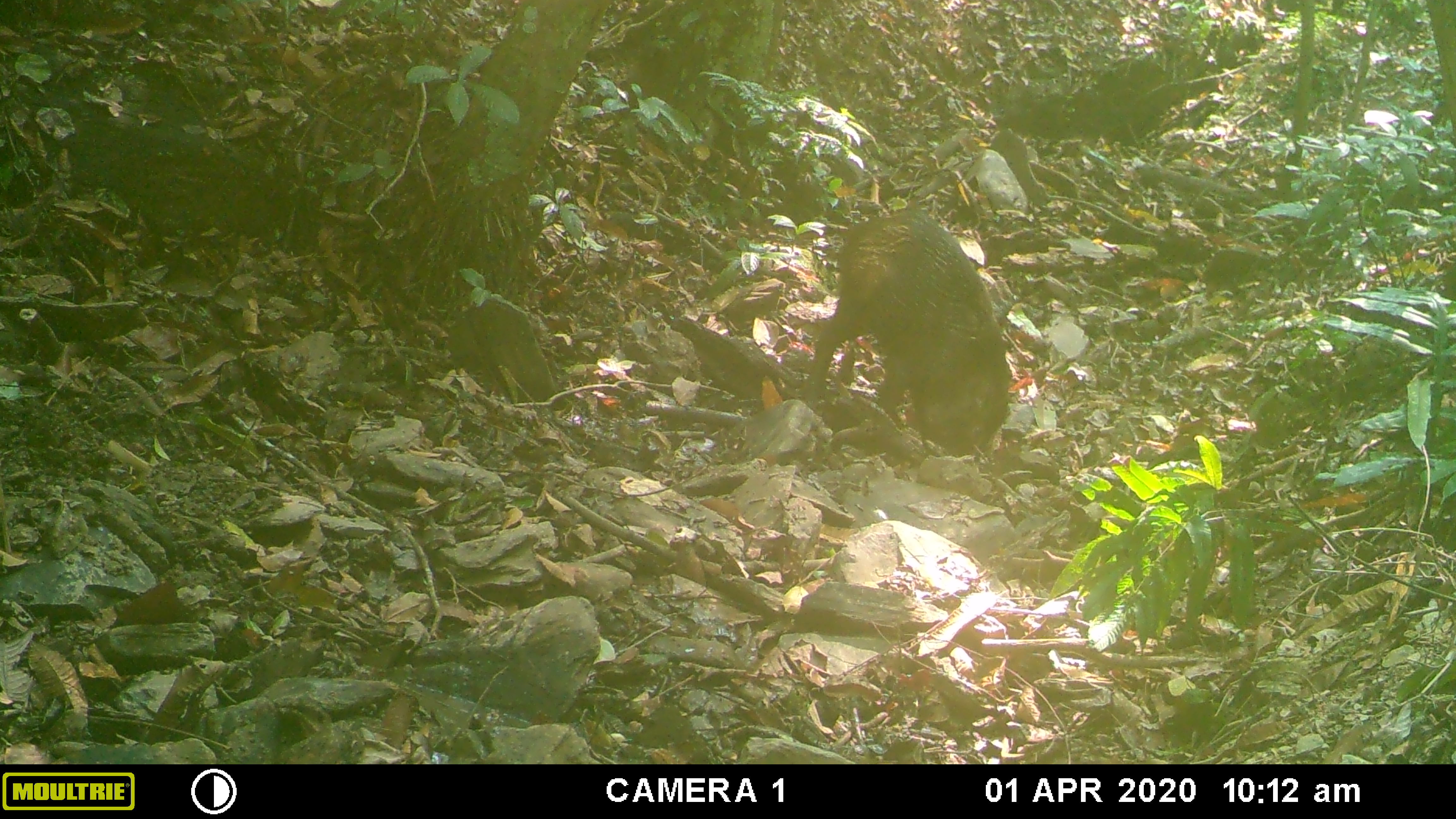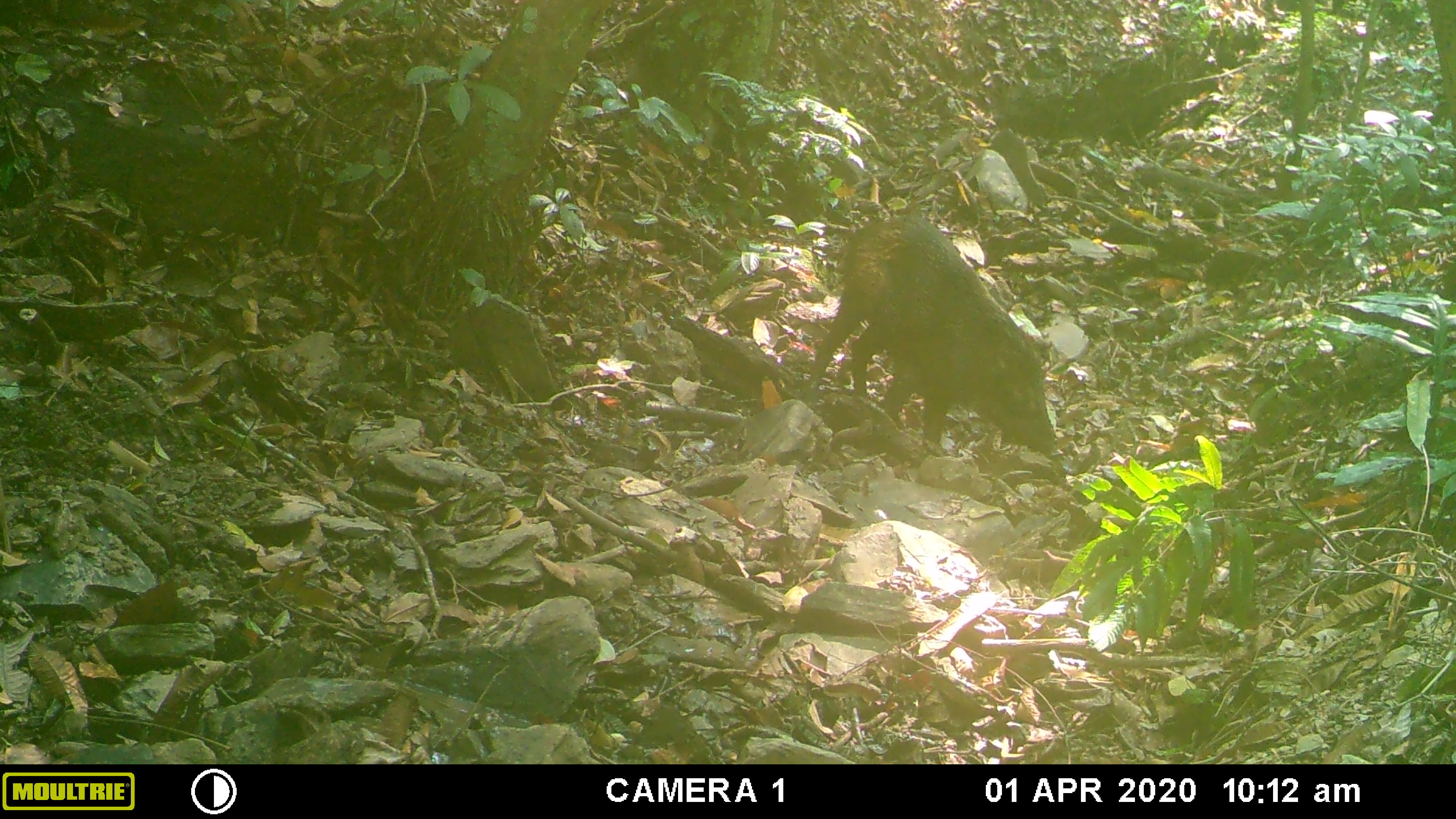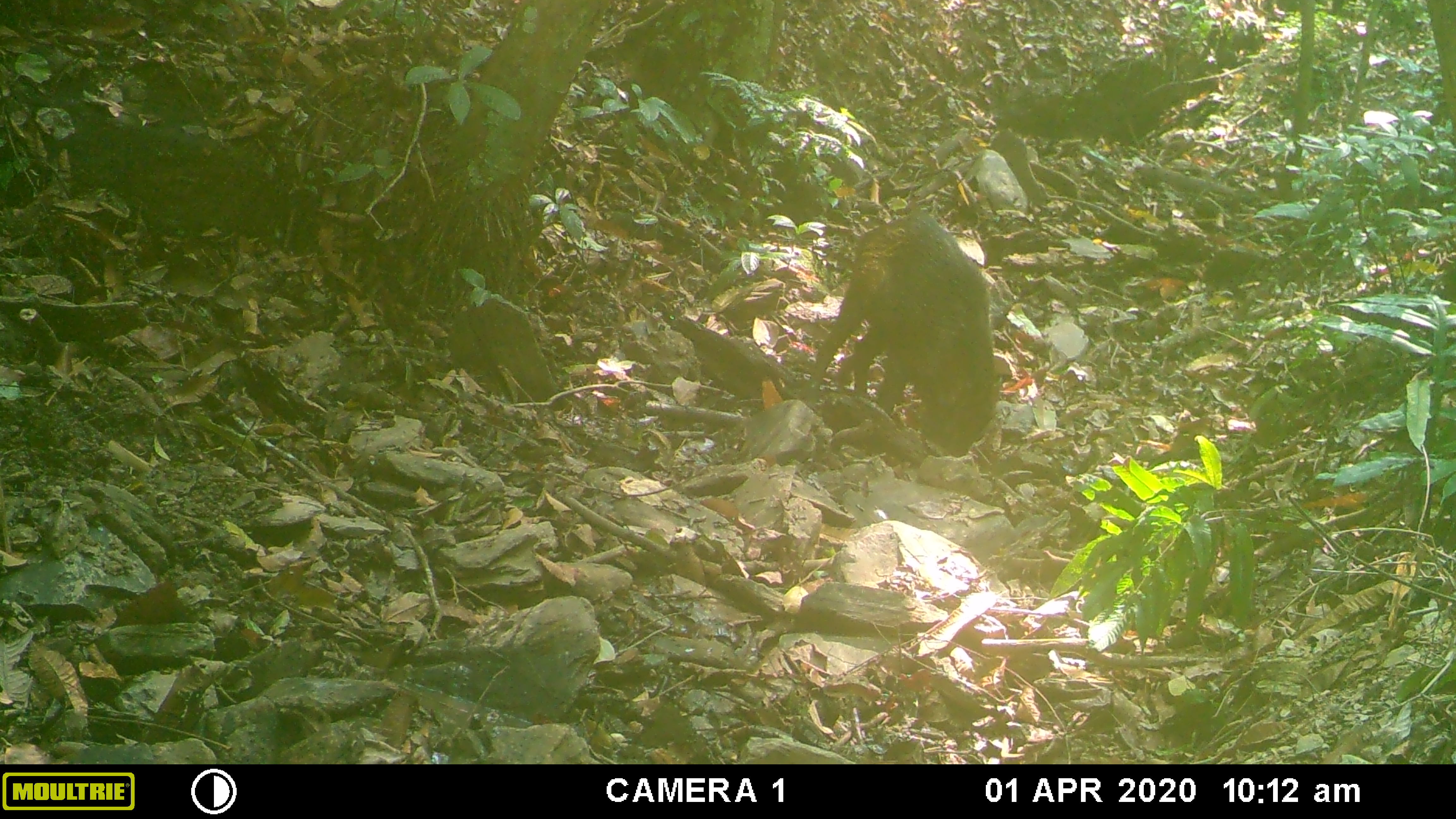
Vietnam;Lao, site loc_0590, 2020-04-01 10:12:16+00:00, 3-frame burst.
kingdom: Animalia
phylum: Chordata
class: Mammalia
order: Artiodactyla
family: Suidae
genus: Sus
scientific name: Sus scrofa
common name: eurasian wild pig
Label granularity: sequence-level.